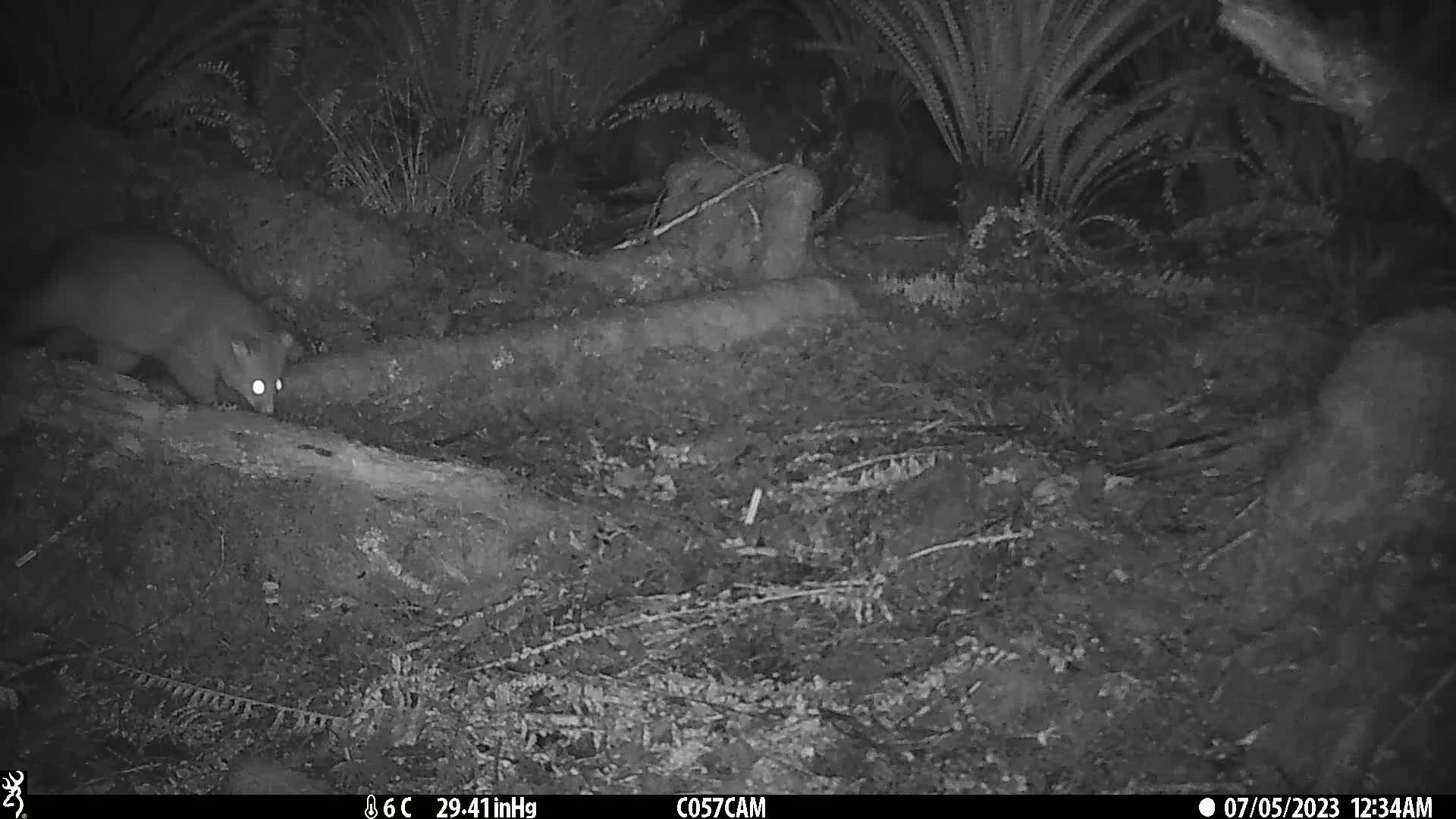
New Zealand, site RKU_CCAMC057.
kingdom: Animalia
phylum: Chordata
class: Mammalia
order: Diprotodontia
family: Phalangeridae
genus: Trichosurus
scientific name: Trichosurus vulpecula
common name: common brushtail possum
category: possum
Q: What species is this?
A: Possum (common brushtail possum) (Trichosurus vulpecula).